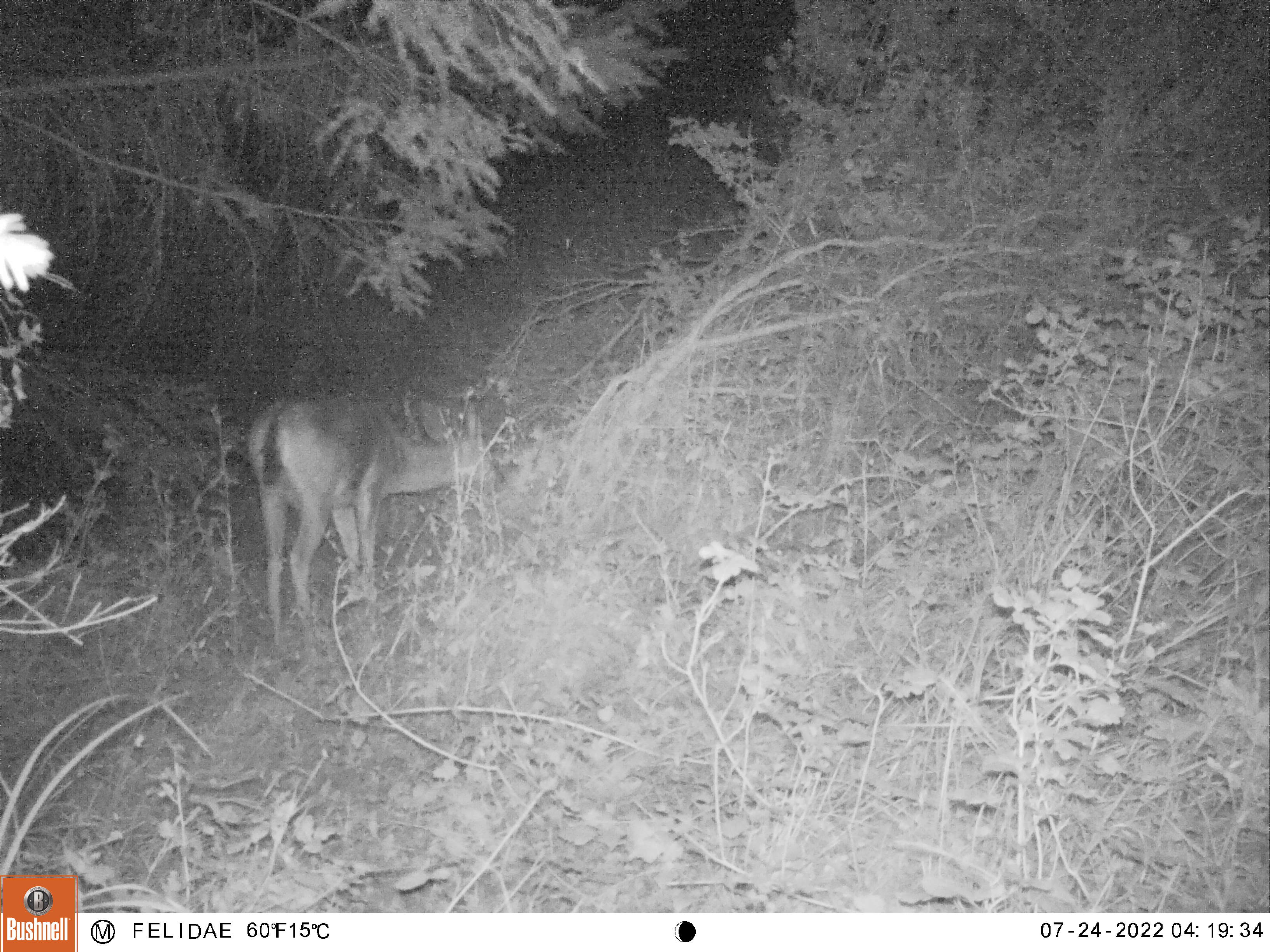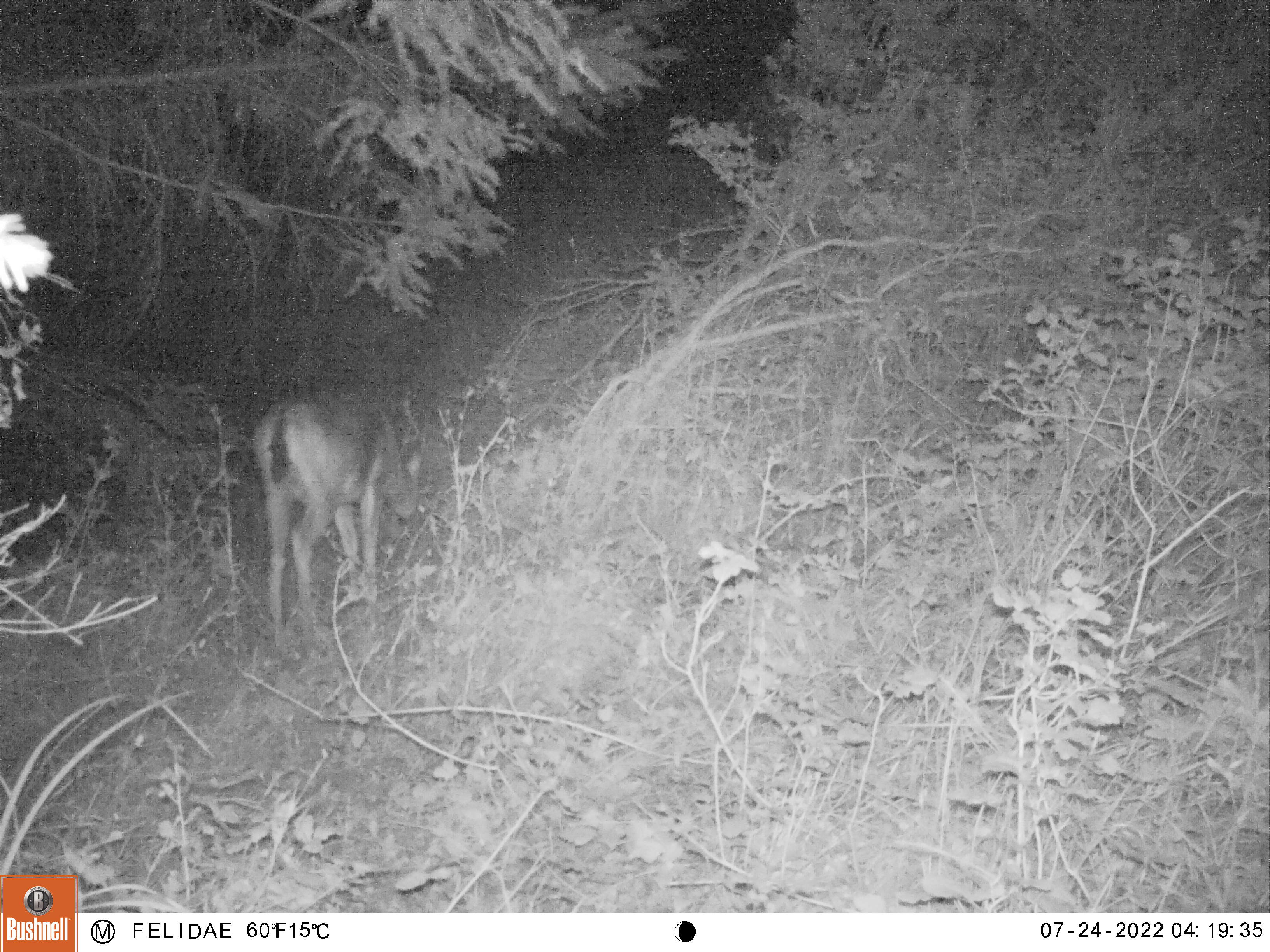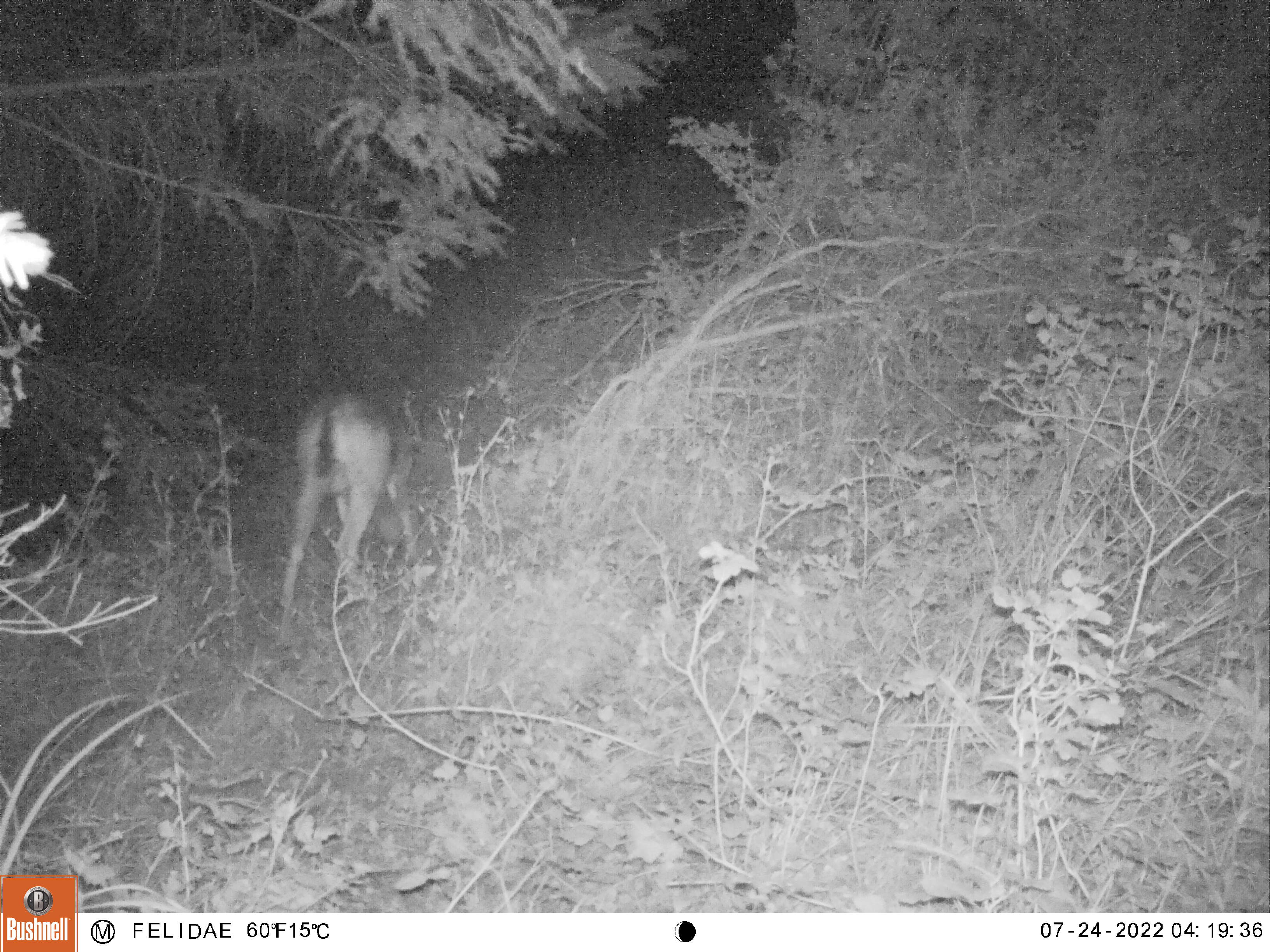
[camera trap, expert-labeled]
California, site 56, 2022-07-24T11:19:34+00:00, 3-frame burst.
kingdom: Animalia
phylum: Chordata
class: Mammalia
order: Artiodactyla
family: Cervidae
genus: Odocoileus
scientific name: Odocoileus hemionus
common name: mule deer